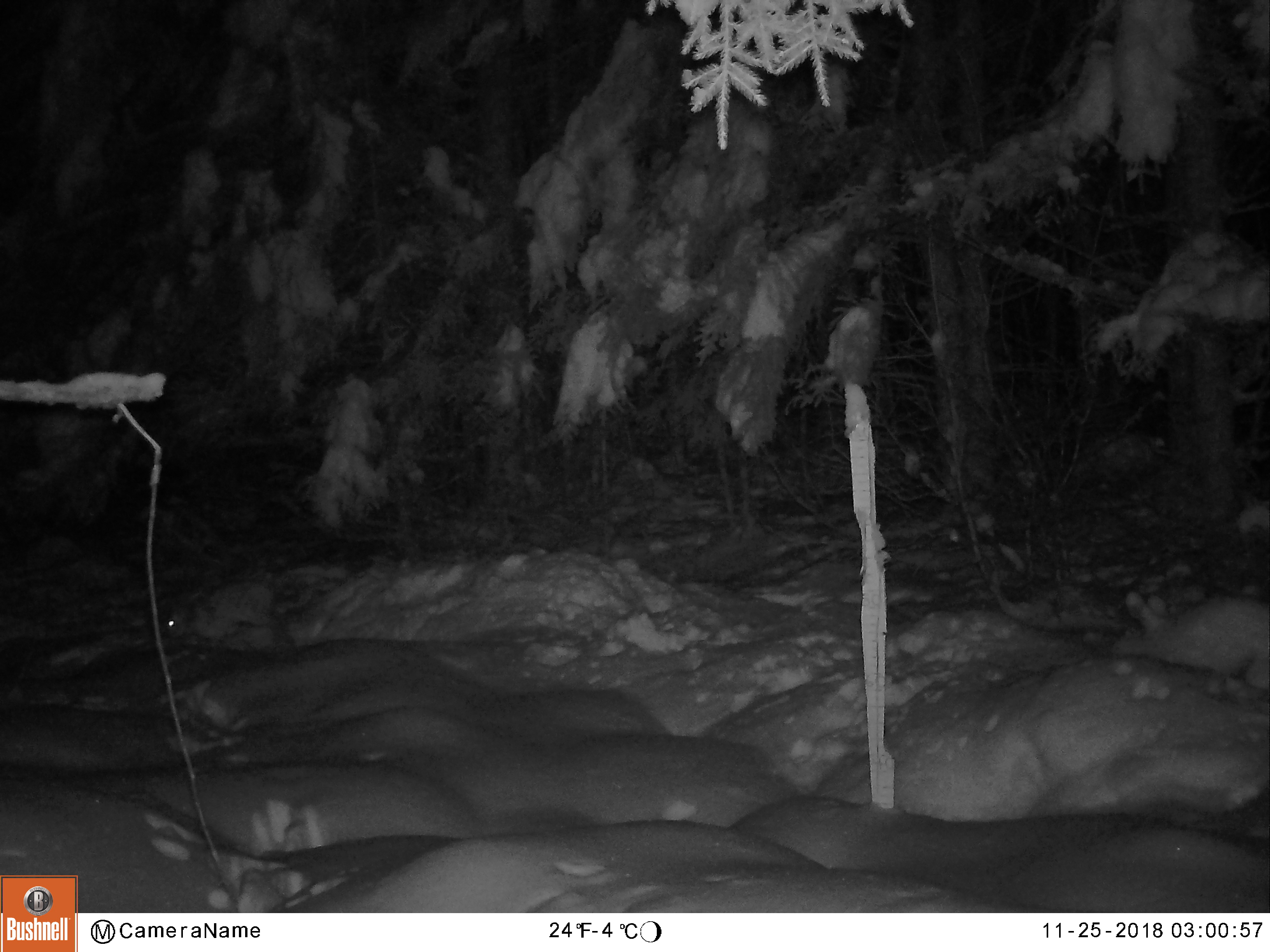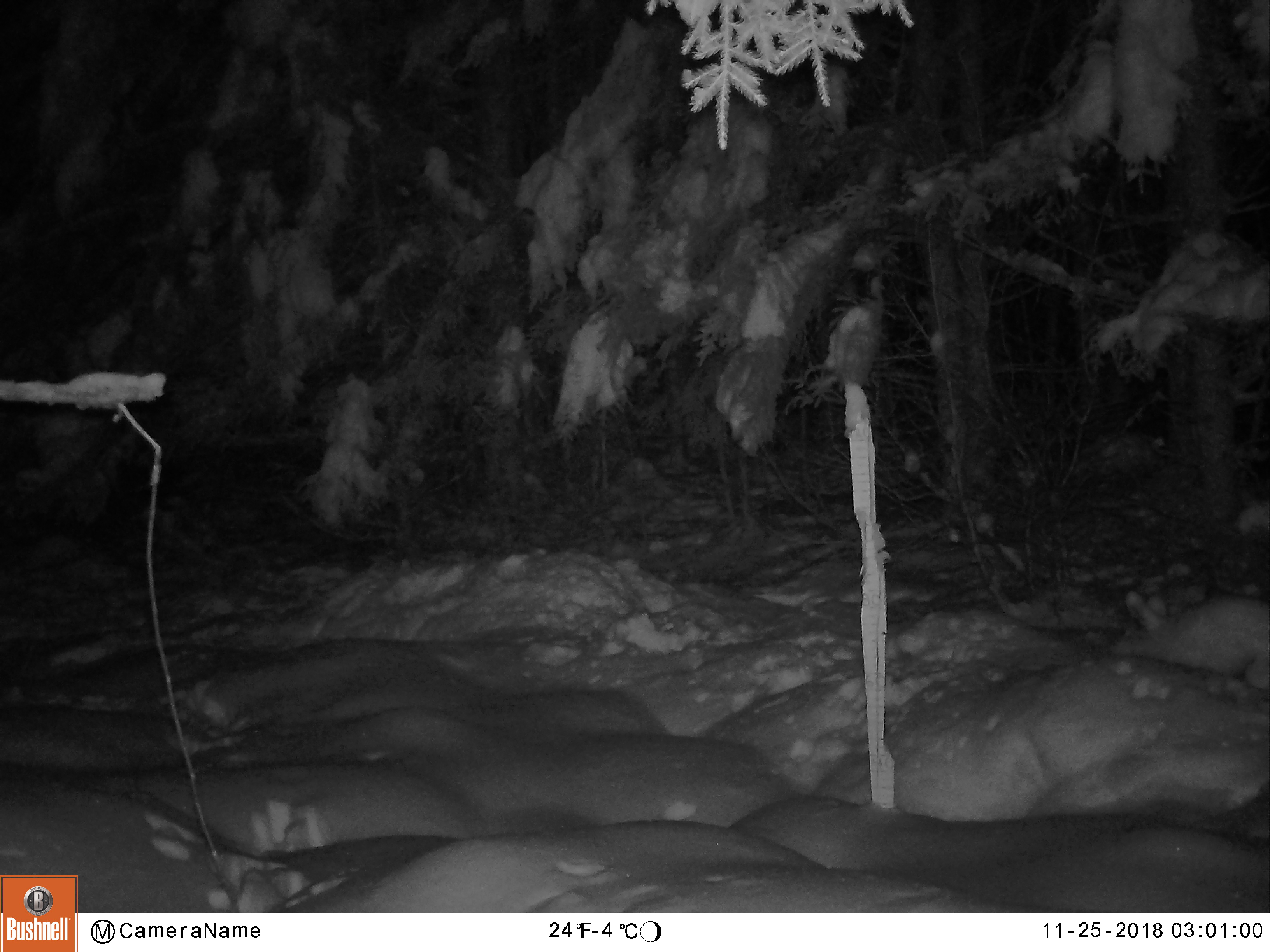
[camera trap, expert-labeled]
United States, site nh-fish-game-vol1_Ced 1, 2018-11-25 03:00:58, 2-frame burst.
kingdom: Animalia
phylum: Chordata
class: Mammalia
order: Lagomorpha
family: Leporidae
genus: Lepus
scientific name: Lepus americanus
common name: snowshoe hare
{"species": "snowshoe hare (Lepus americanus)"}